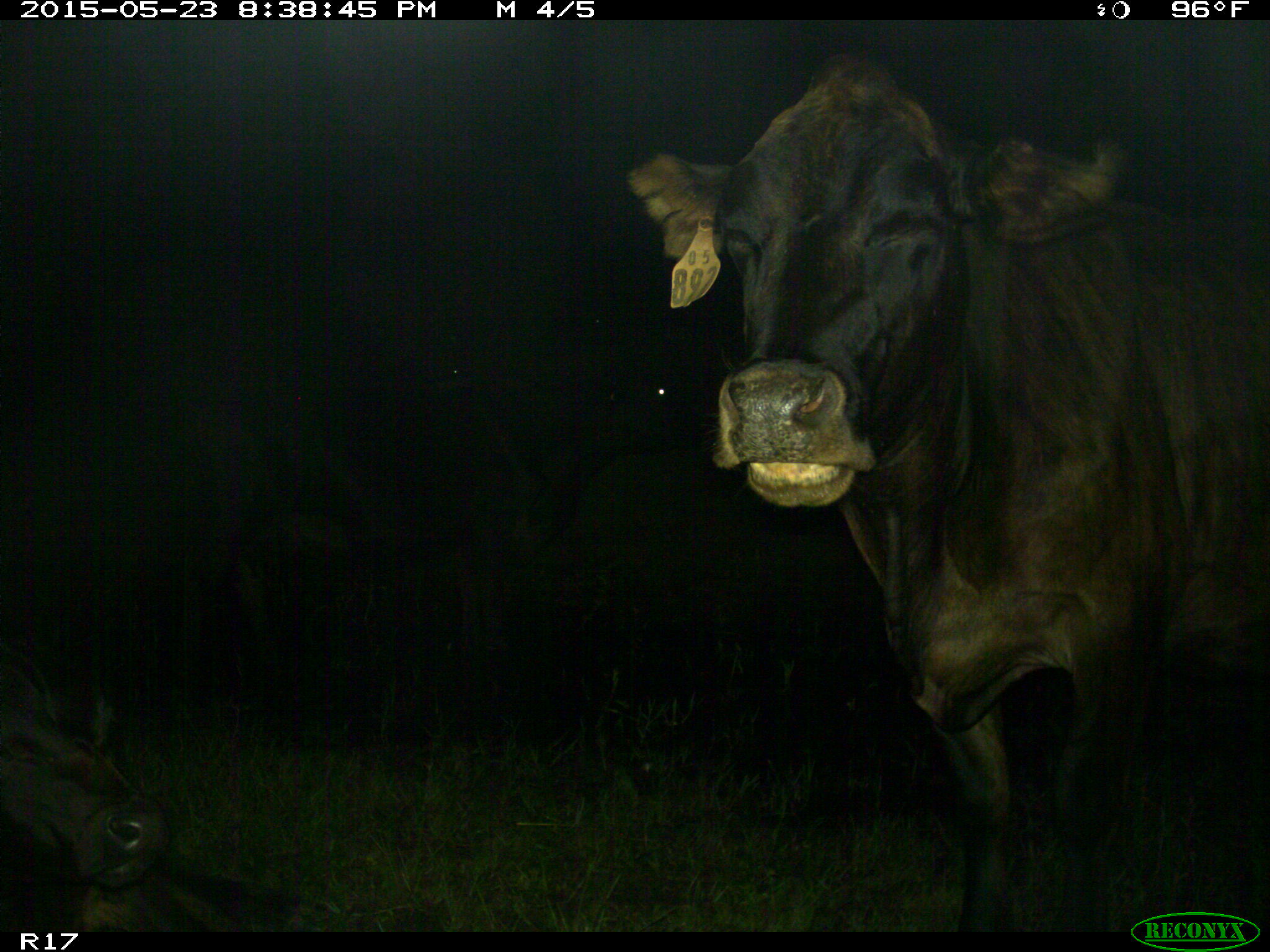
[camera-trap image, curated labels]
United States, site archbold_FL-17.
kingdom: Animalia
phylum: Chordata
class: Mammalia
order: Artiodactyla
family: Bovidae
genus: Bos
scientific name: Bos taurus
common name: domestic cow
Bos taurus (domestic cow).